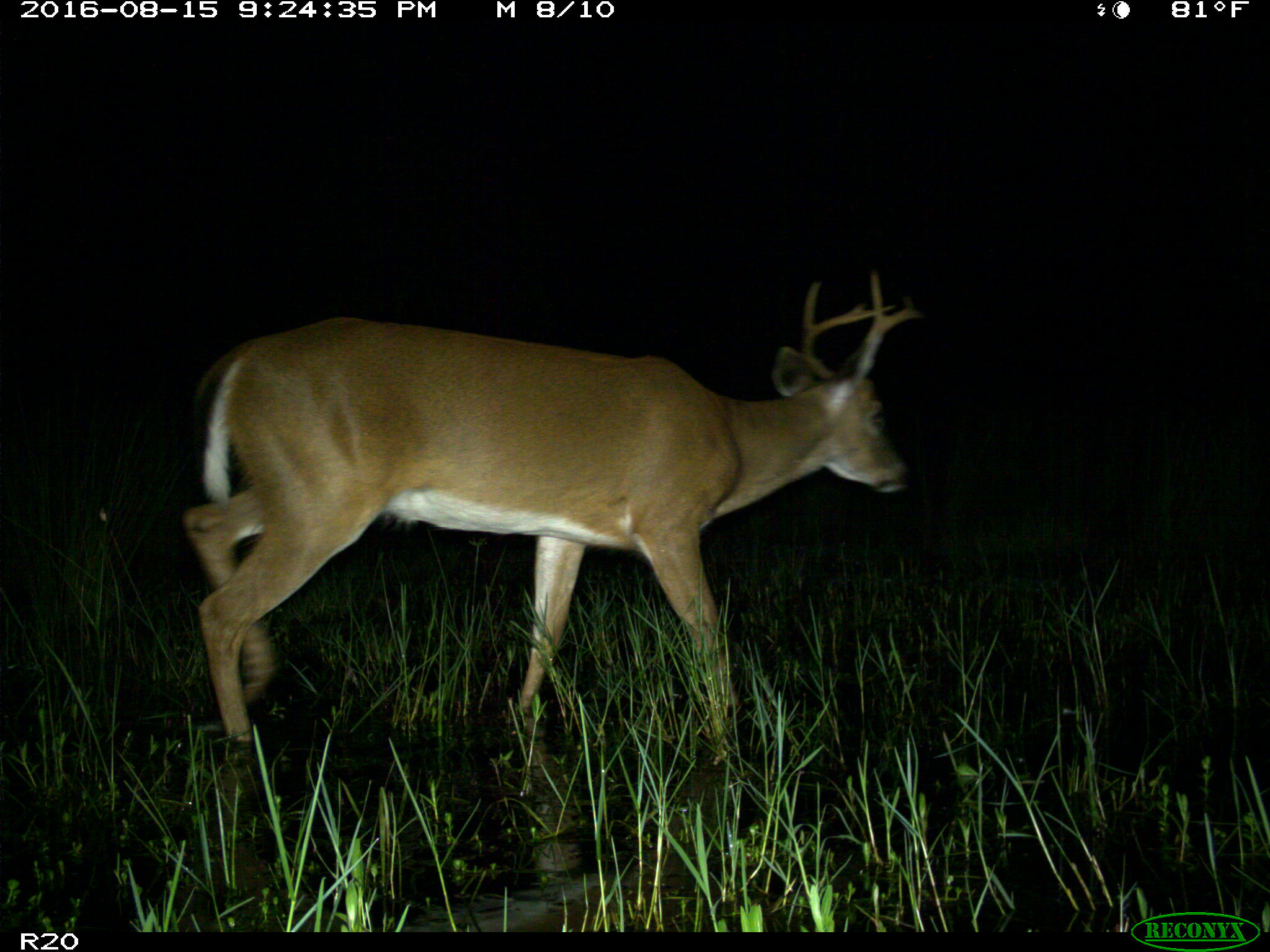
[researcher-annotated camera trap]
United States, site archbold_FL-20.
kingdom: Animalia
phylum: Chordata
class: Mammalia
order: Artiodactyla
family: Cervidae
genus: Odocoileus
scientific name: Odocoileus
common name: deer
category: unidentified deer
Unidentified deer (deer) (Odocoileus).